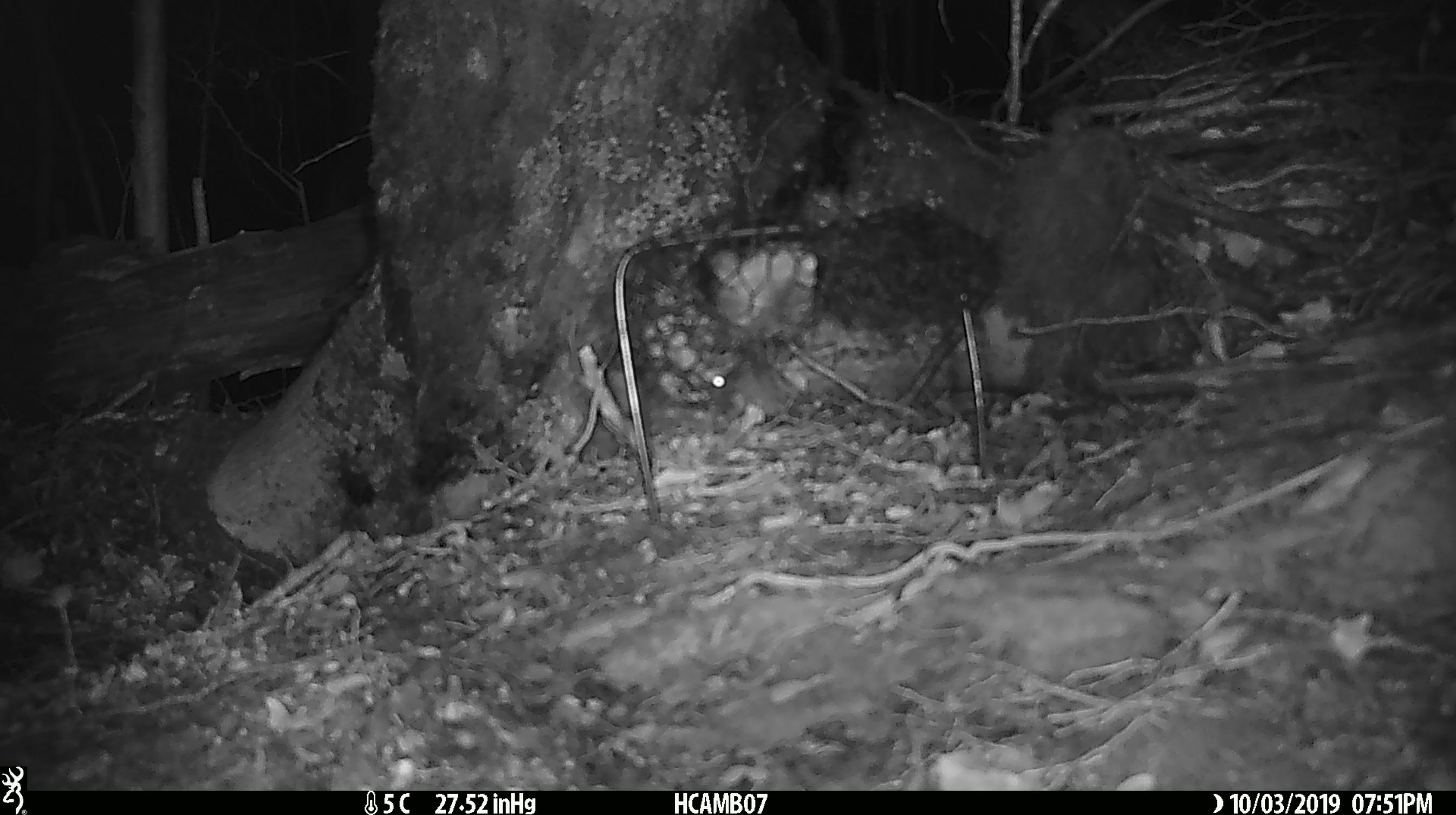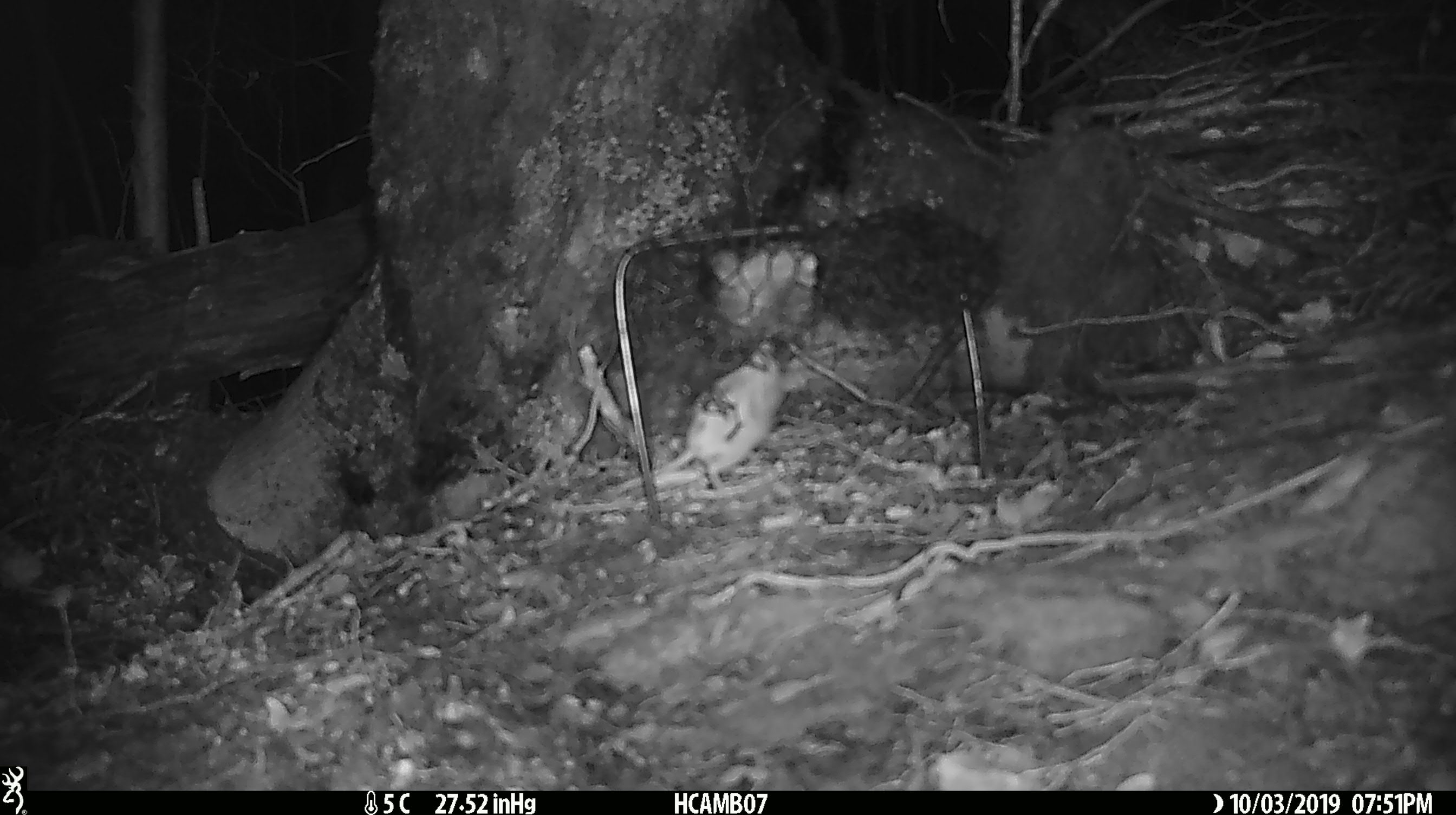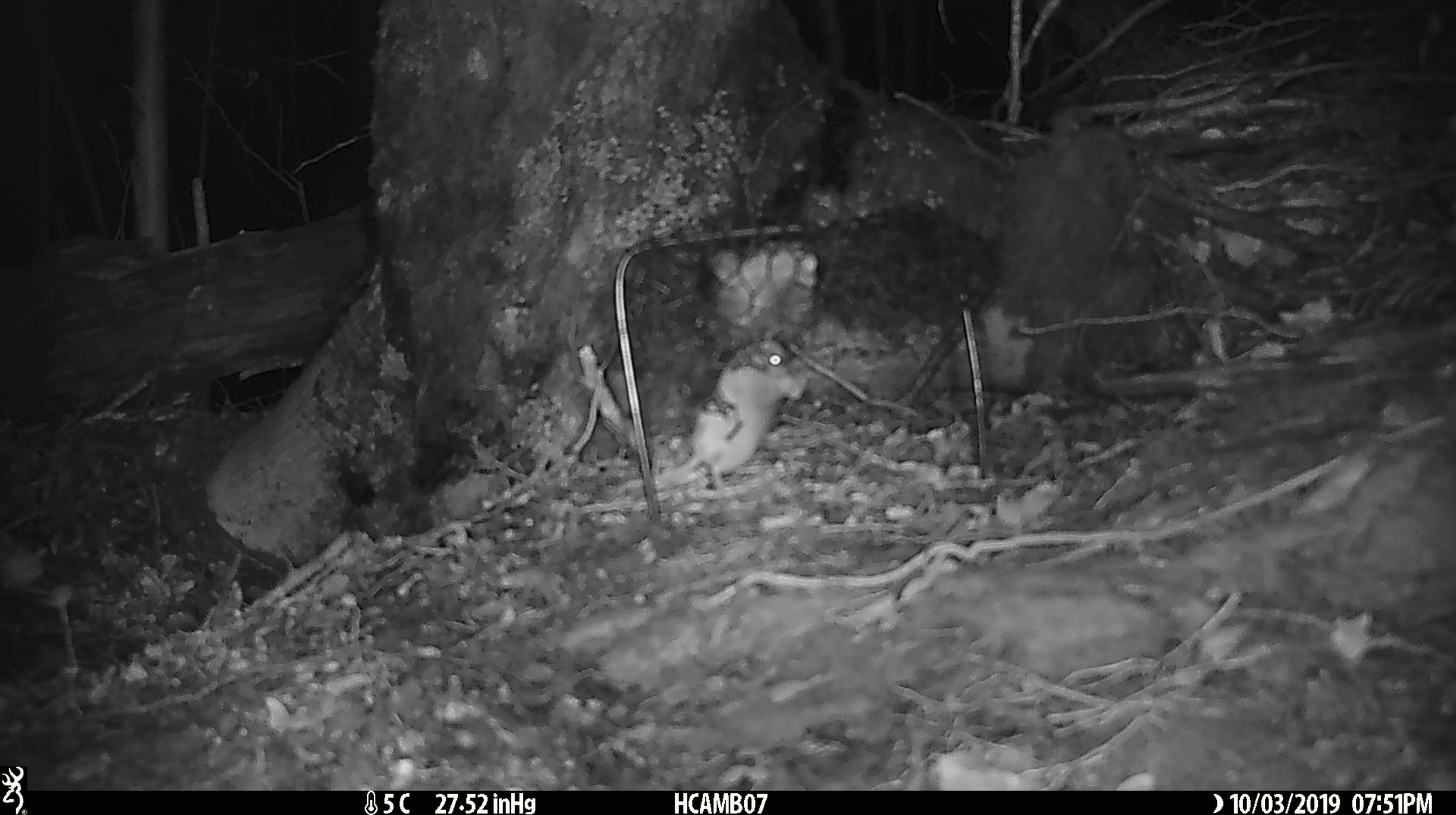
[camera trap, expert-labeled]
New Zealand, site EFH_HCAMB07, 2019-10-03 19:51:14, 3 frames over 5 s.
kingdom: Animalia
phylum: Chordata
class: Mammalia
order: Rodentia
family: Muridae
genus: Mus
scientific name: Mus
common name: mouse